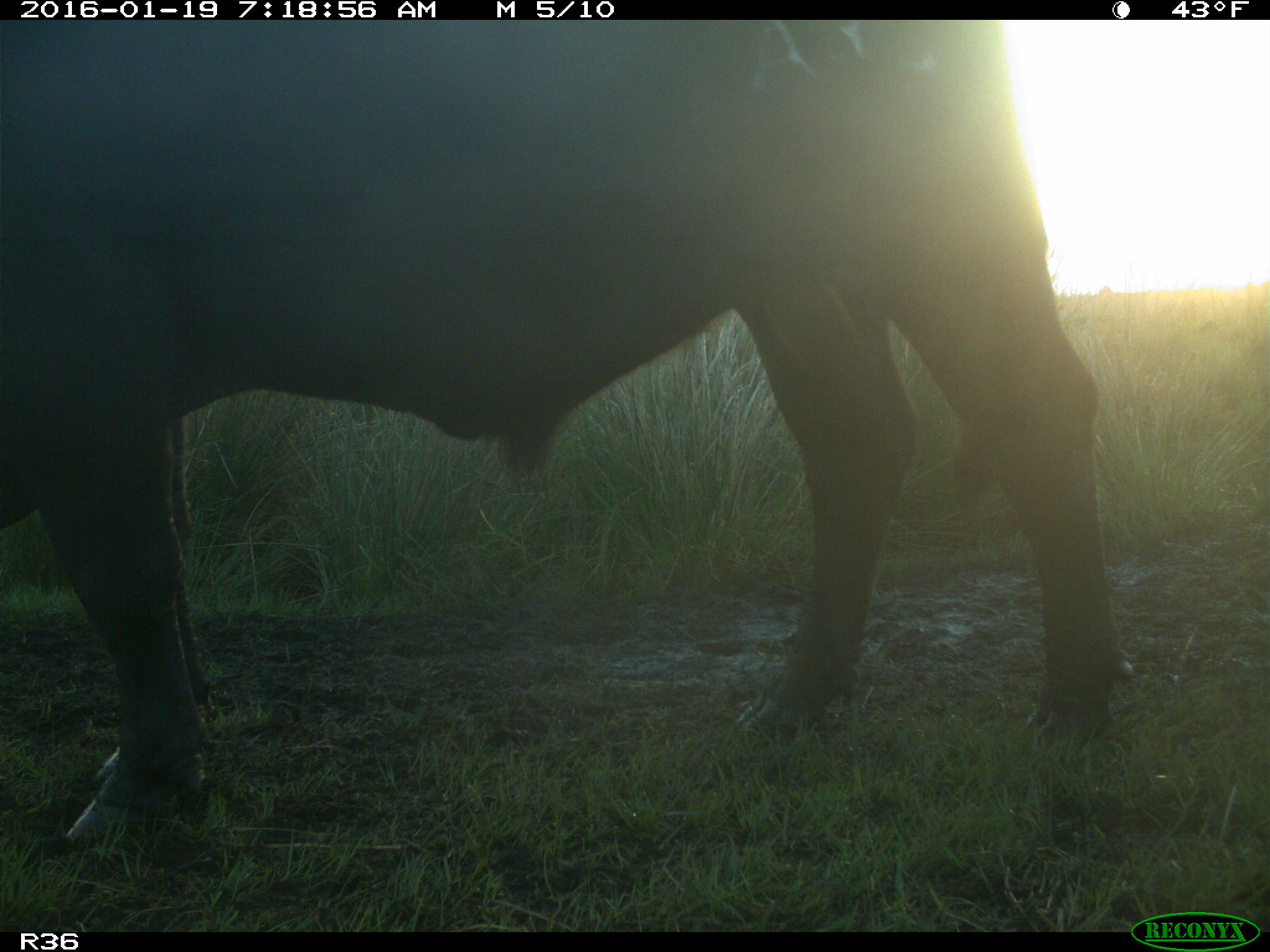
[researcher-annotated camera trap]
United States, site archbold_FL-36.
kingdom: Animalia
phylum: Chordata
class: Mammalia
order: Artiodactyla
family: Bovidae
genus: Bos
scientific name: Bos taurus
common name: domestic cow